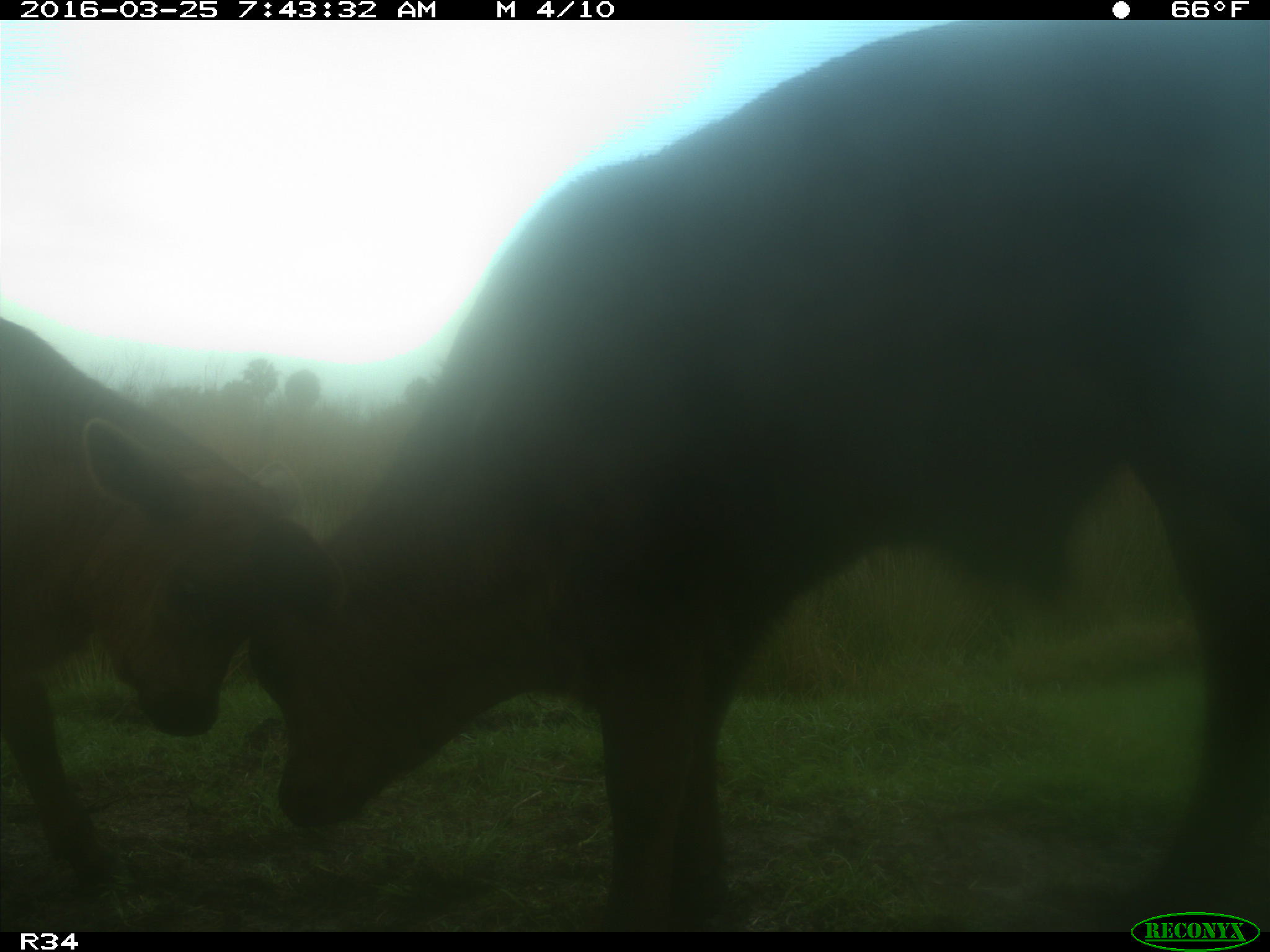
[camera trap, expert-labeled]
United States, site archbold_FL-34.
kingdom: Animalia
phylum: Chordata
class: Mammalia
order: Artiodactyla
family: Bovidae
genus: Bos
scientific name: Bos taurus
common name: domestic cow